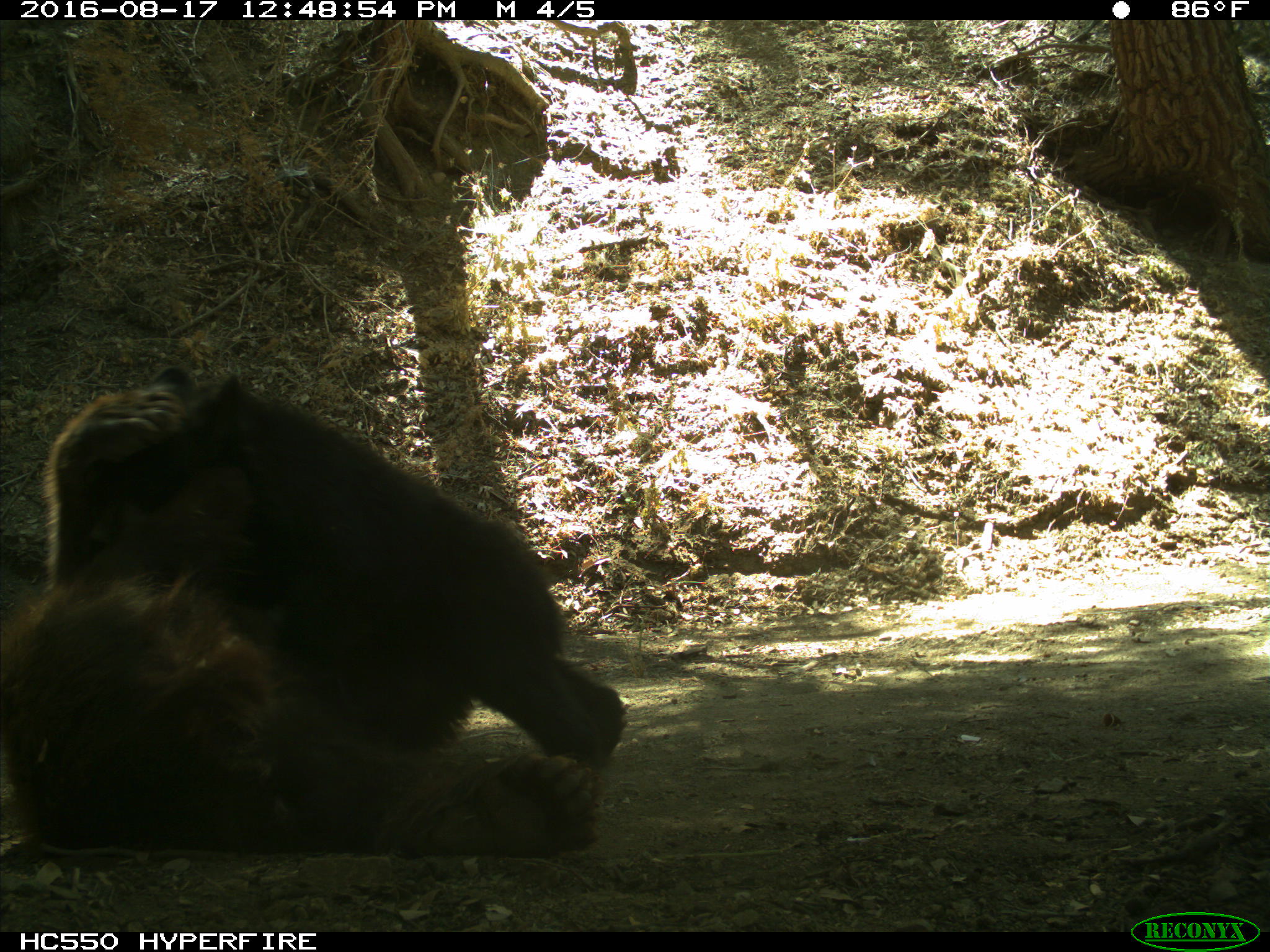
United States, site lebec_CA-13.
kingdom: Animalia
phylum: Chordata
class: Mammalia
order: Carnivora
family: Ursidae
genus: Ursus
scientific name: Ursus americanus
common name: american black bear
Ursus americanus (american black bear).